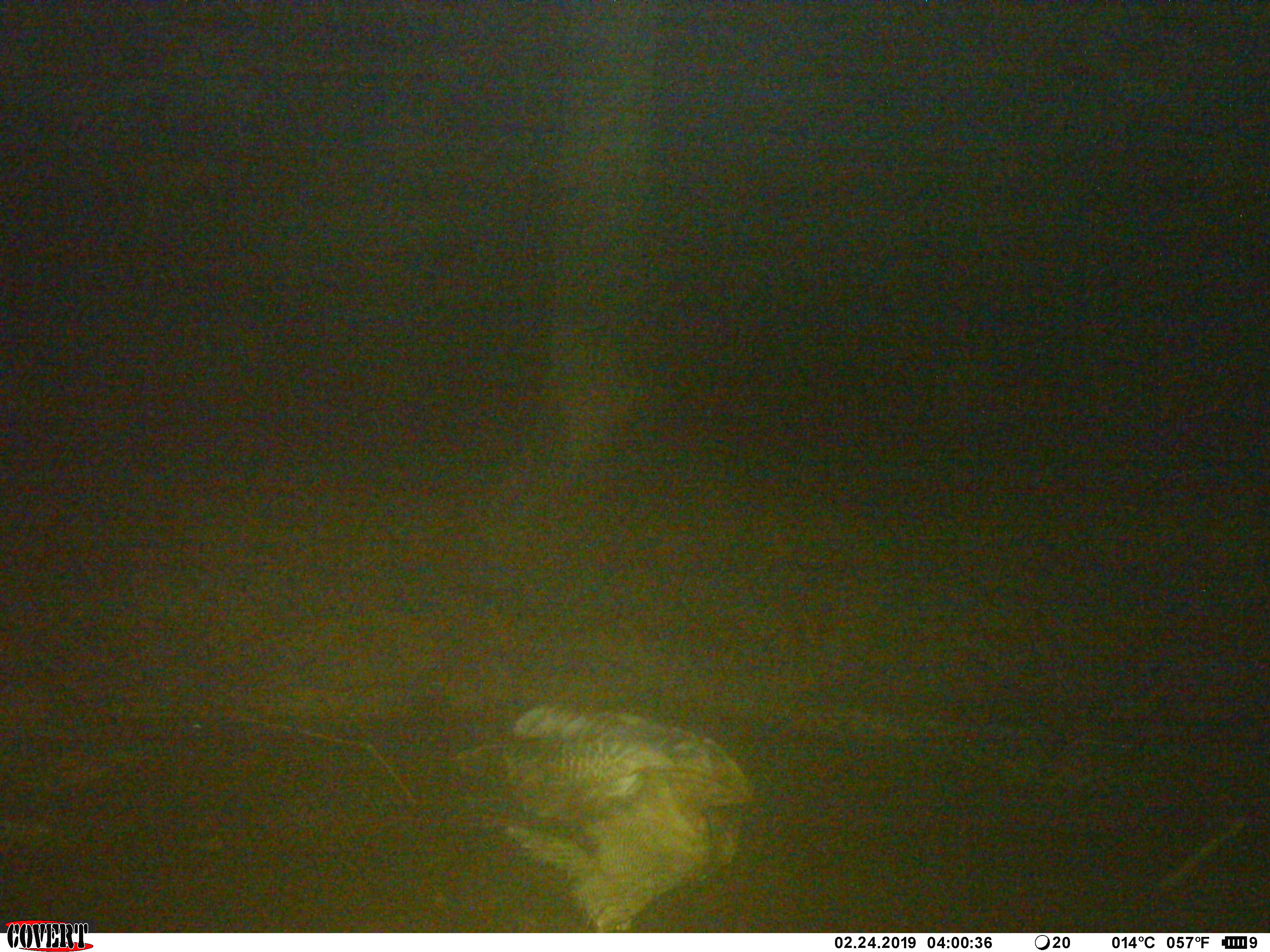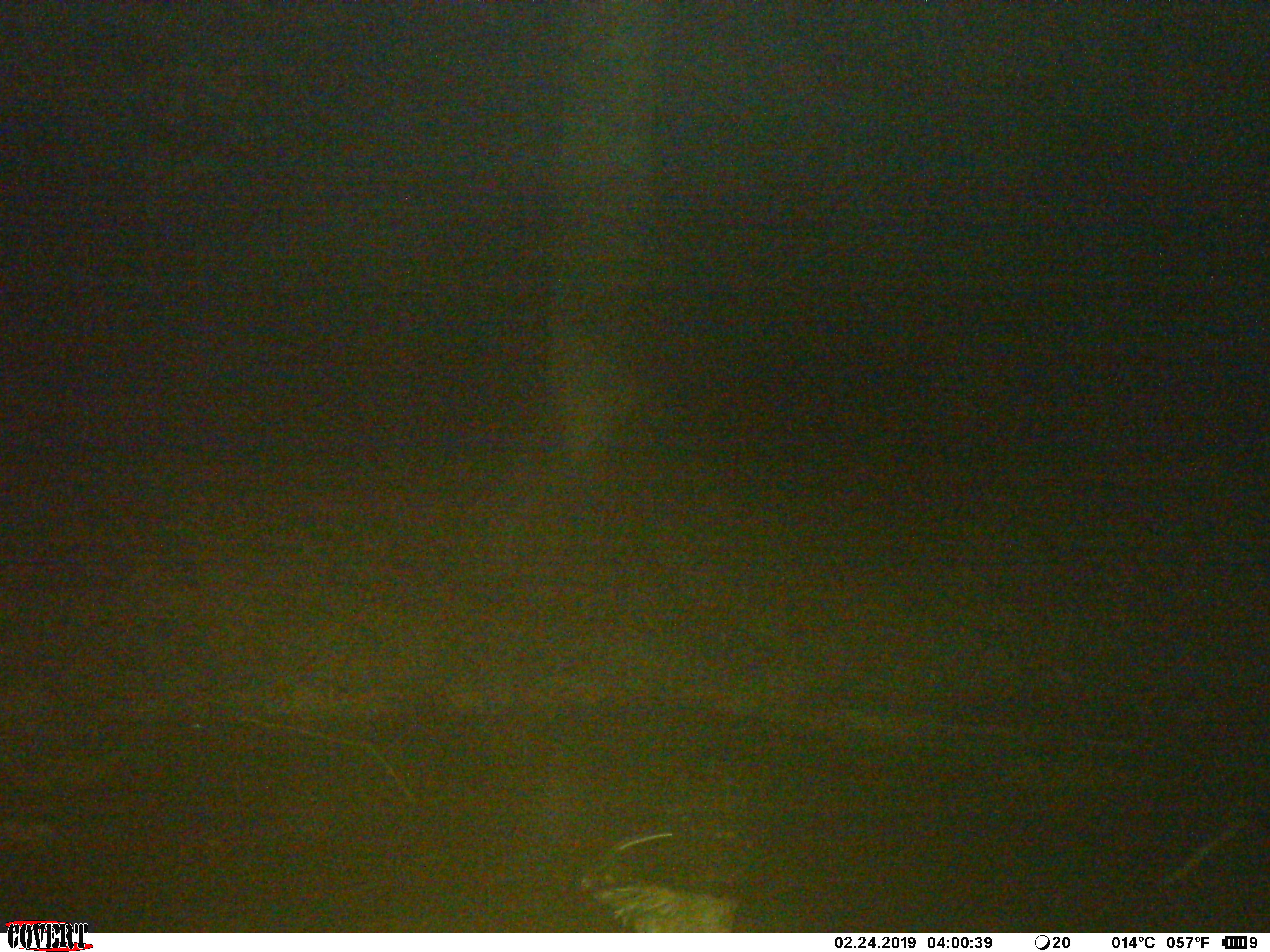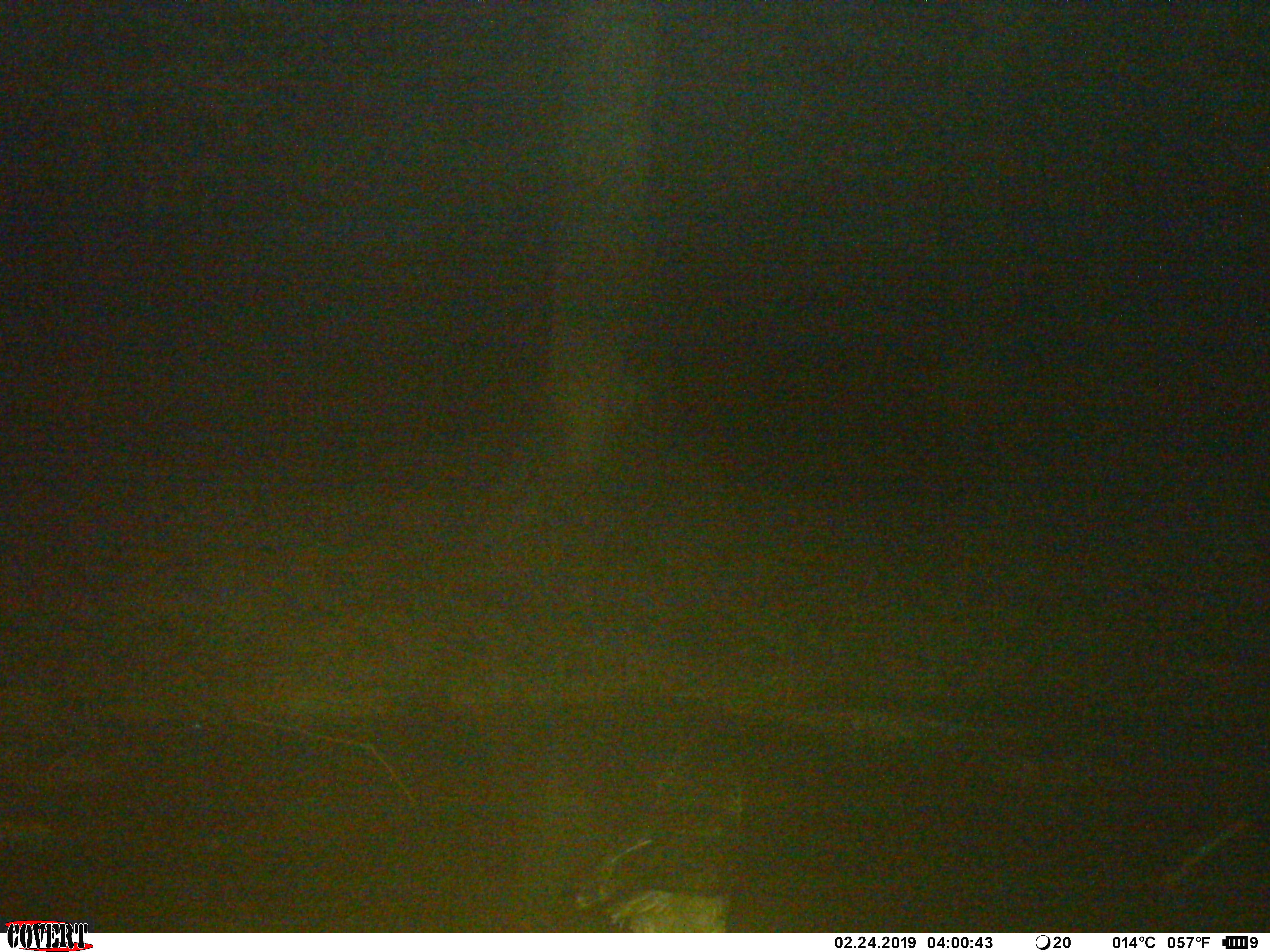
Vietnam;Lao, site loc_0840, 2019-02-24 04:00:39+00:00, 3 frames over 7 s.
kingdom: Animalia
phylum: Chordata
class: Aves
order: Strigiformes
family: Strigidae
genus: Strix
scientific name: Strix leptogrammica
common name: brown wood owl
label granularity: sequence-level